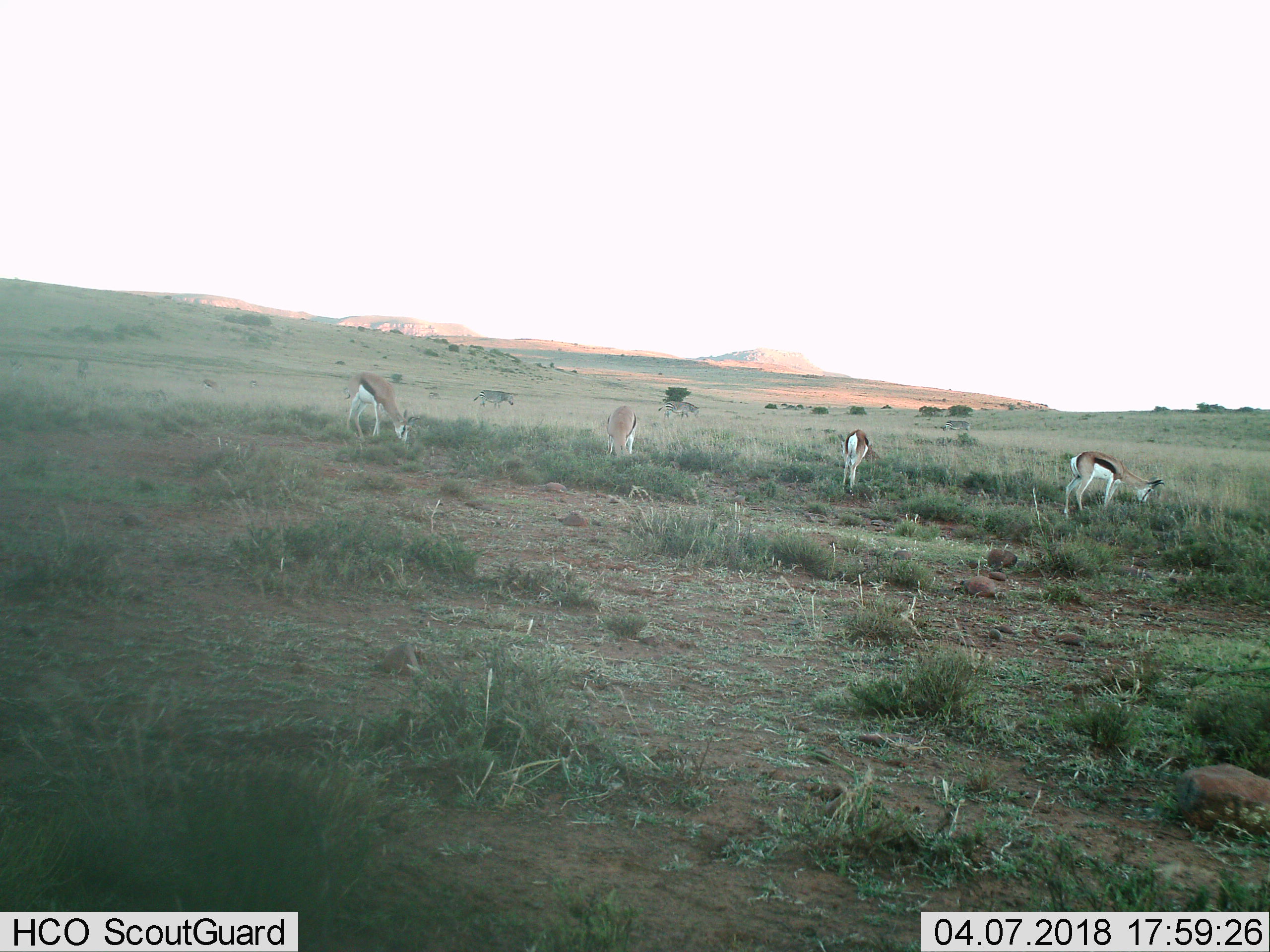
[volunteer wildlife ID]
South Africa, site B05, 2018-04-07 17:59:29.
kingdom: Animalia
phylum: Chordata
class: Mammalia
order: Artiodactyla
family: Bovidae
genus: Antidorcas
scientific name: Antidorcas marsupialis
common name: springbok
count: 4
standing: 44%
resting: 0%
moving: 0%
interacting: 0%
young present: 0%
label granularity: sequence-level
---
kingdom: Animalia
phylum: Chordata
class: Mammalia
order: Perissodactyla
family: Equidae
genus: Equus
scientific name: Equus zebra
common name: mountain zebra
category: zebramountain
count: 3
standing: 60%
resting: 0%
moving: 20%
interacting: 0%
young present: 0%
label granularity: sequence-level